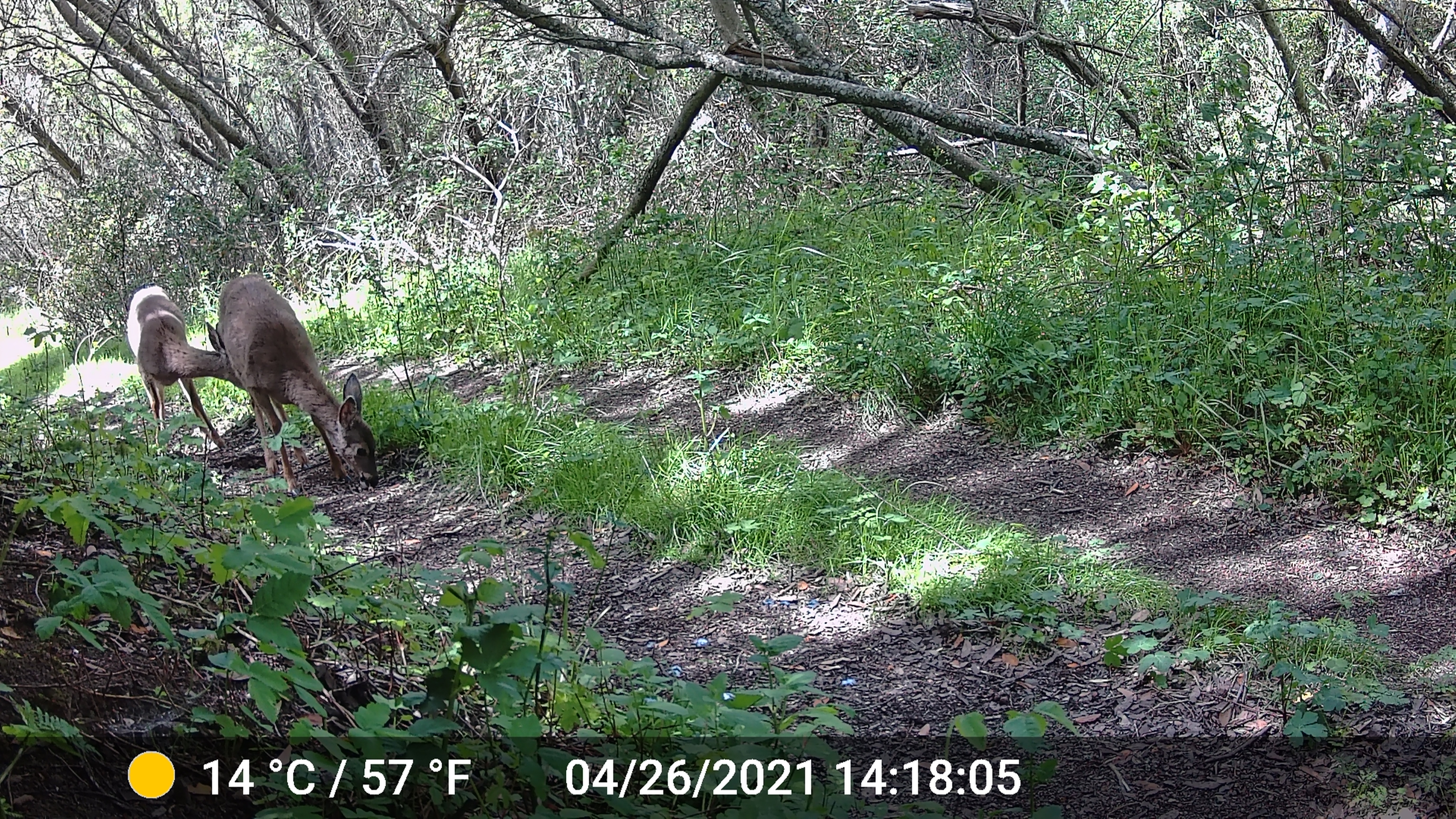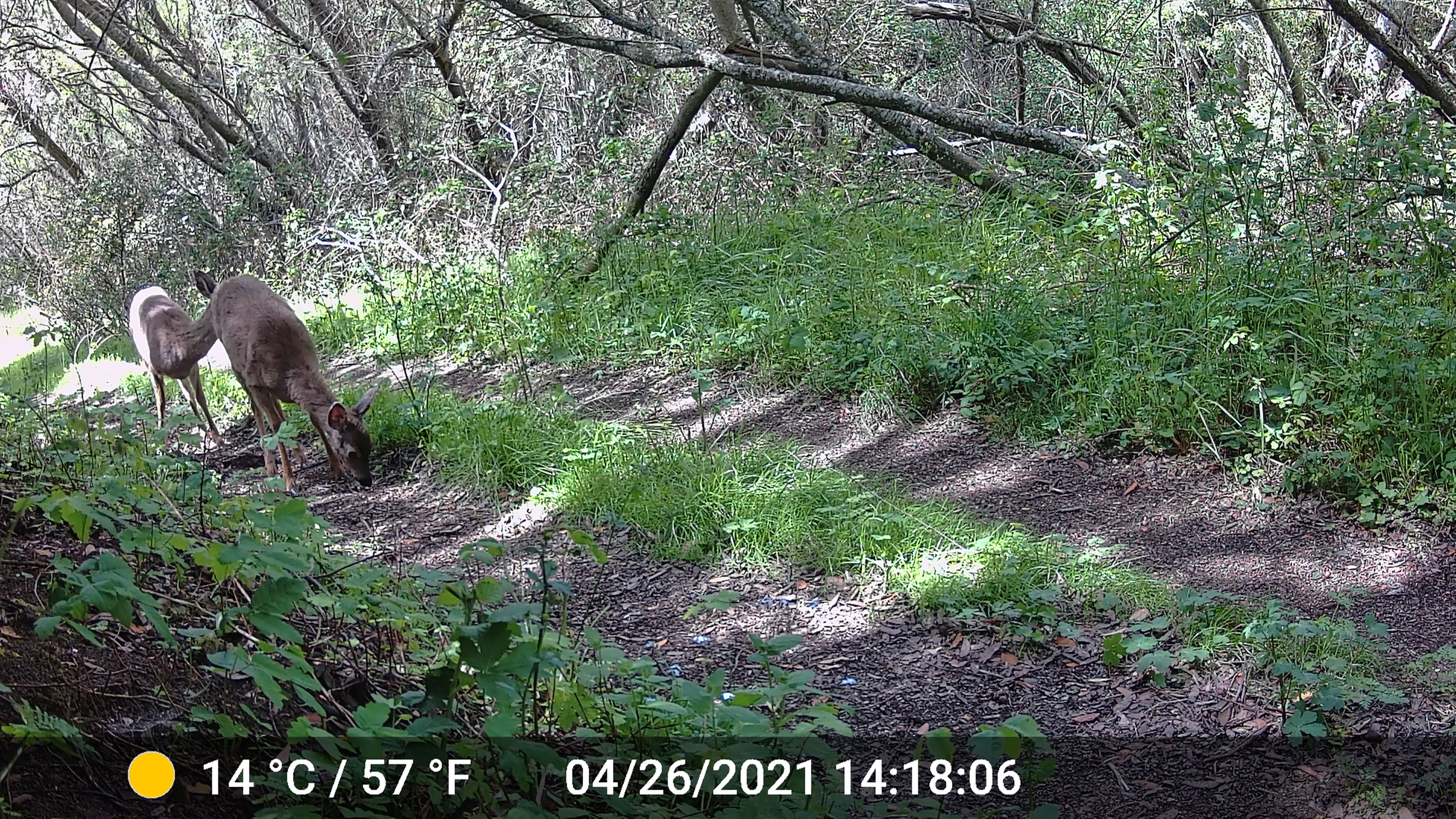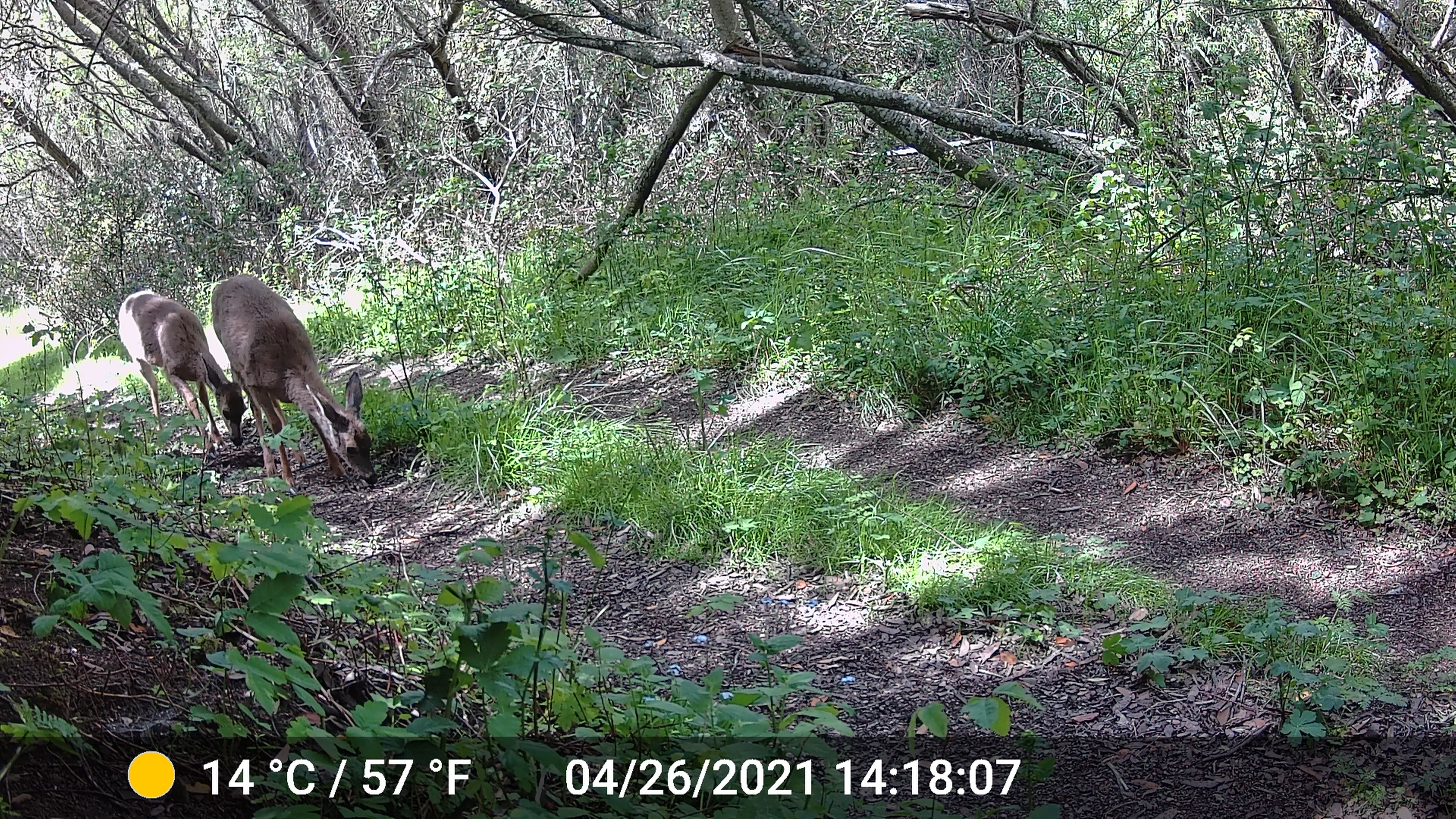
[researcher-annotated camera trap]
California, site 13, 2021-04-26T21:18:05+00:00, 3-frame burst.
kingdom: Animalia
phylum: Chordata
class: Mammalia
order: Artiodactyla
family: Cervidae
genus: Odocoileus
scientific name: Odocoileus hemionus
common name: mule deer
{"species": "mule deer (Odocoileus hemionus)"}